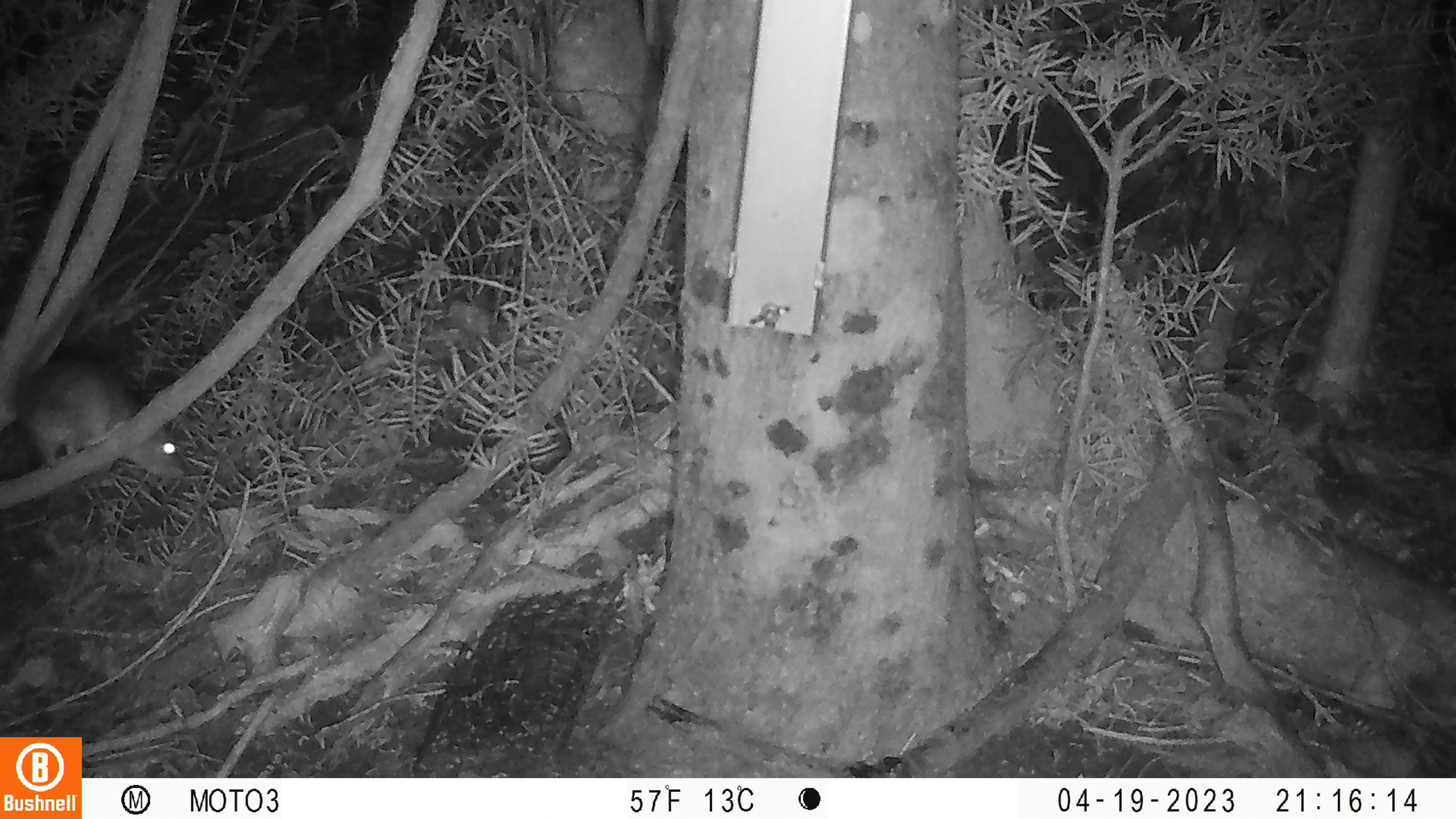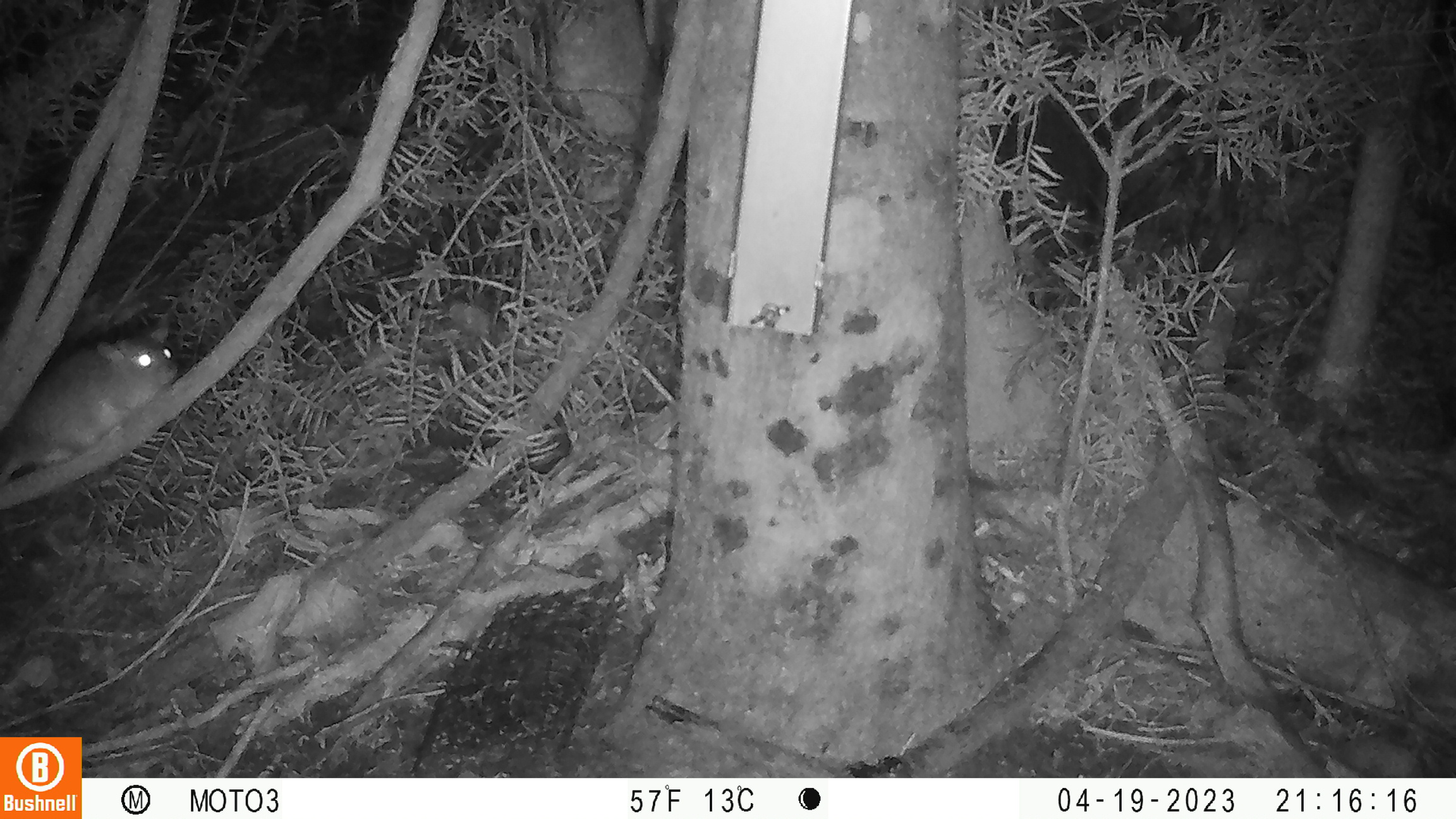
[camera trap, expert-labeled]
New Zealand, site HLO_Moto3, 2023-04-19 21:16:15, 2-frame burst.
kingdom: Animalia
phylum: Chordata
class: Mammalia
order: Rodentia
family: Muridae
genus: Rattus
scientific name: Rattus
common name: rat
Rat (Rattus).